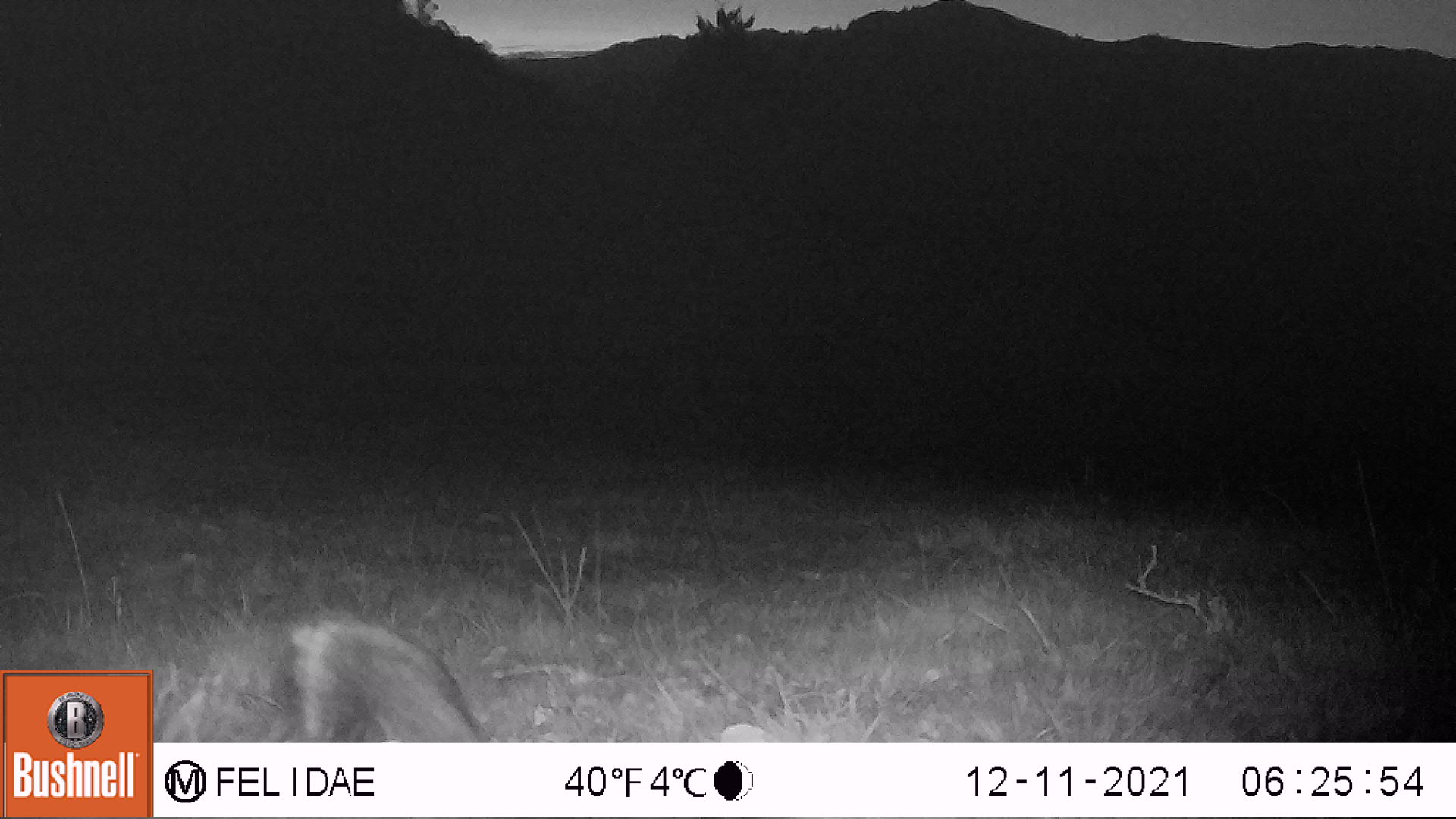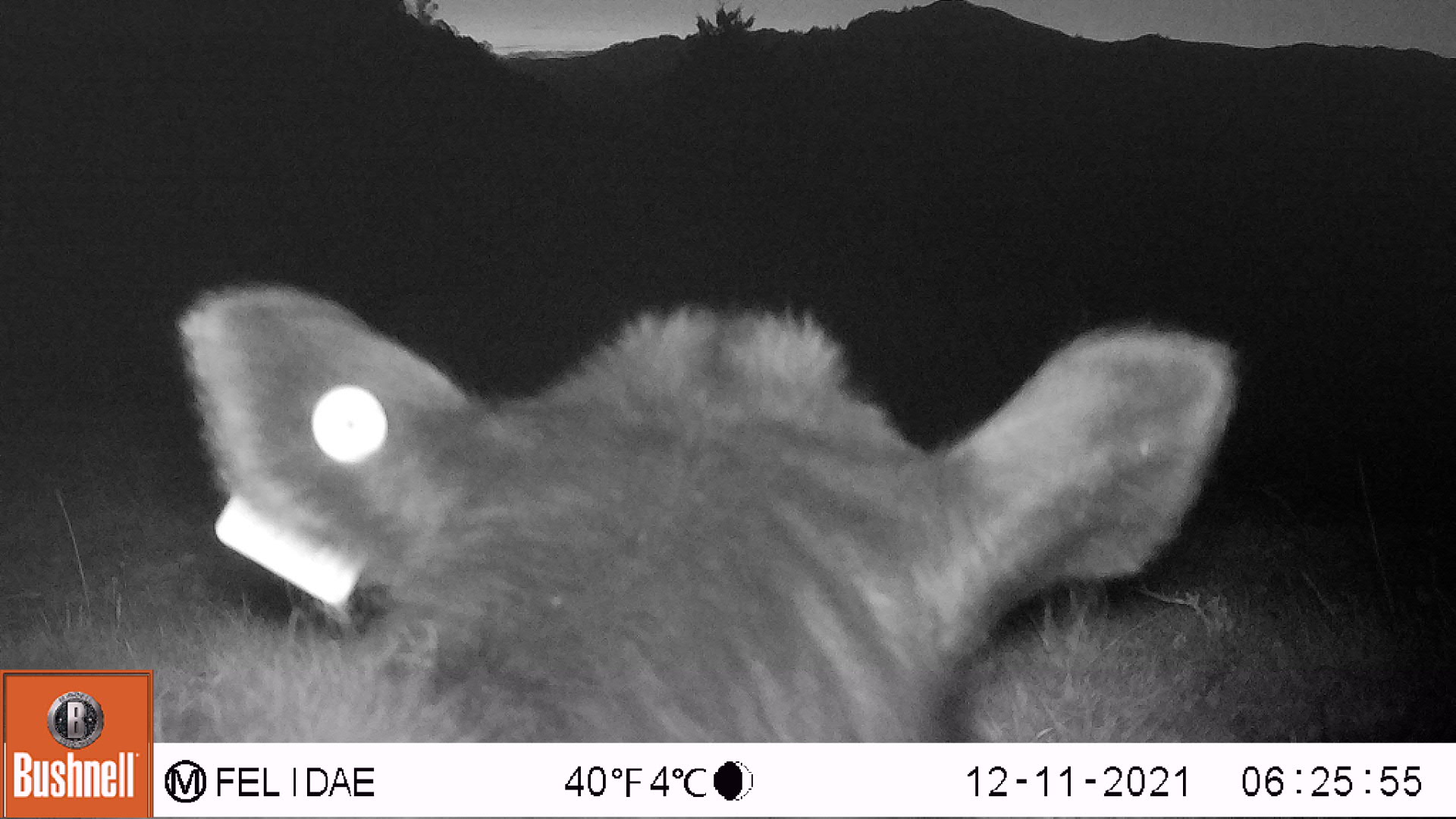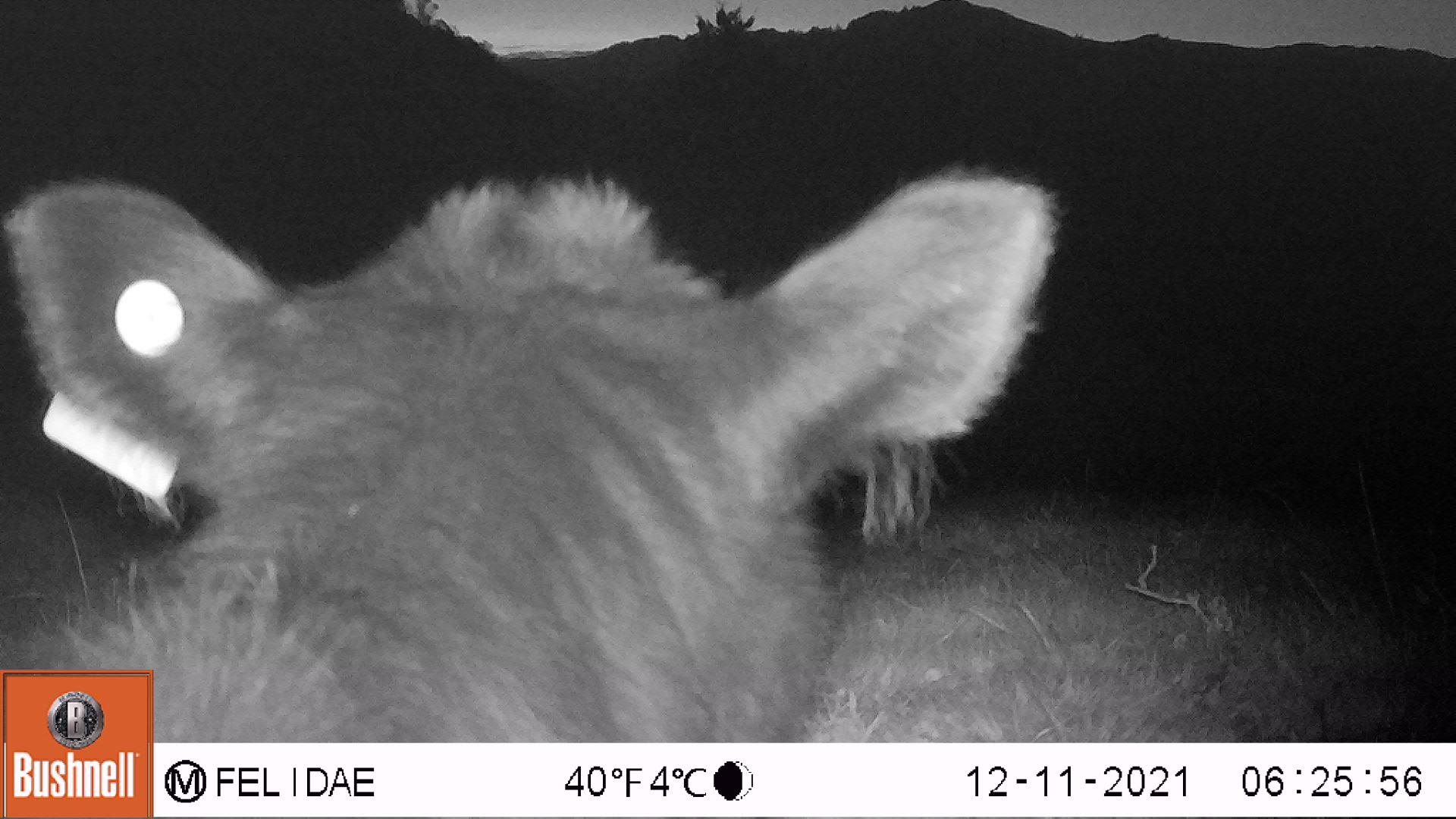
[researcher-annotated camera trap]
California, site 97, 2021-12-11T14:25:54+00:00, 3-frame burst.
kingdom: Animalia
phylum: Chordata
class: Mammalia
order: Artiodactyla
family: Bovidae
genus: Bos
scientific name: Bos taurus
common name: domestic cattle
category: cattle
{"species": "cattle (domestic cattle) (Bos taurus)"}